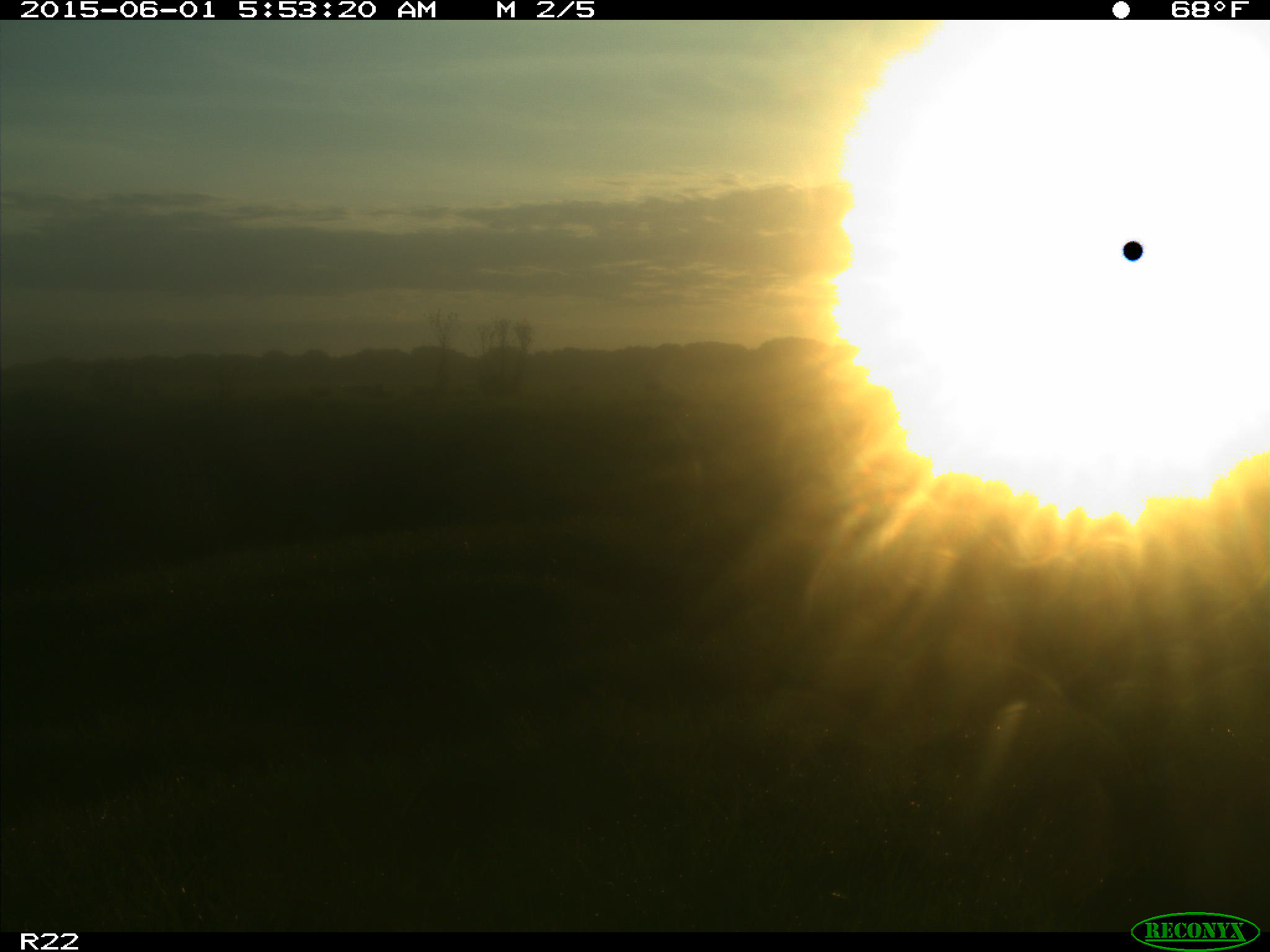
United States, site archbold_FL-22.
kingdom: Animalia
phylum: Chordata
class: Mammalia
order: Artiodactyla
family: Bovidae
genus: Bos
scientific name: Bos taurus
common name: domestic cow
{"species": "Bos taurus (domestic cow)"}